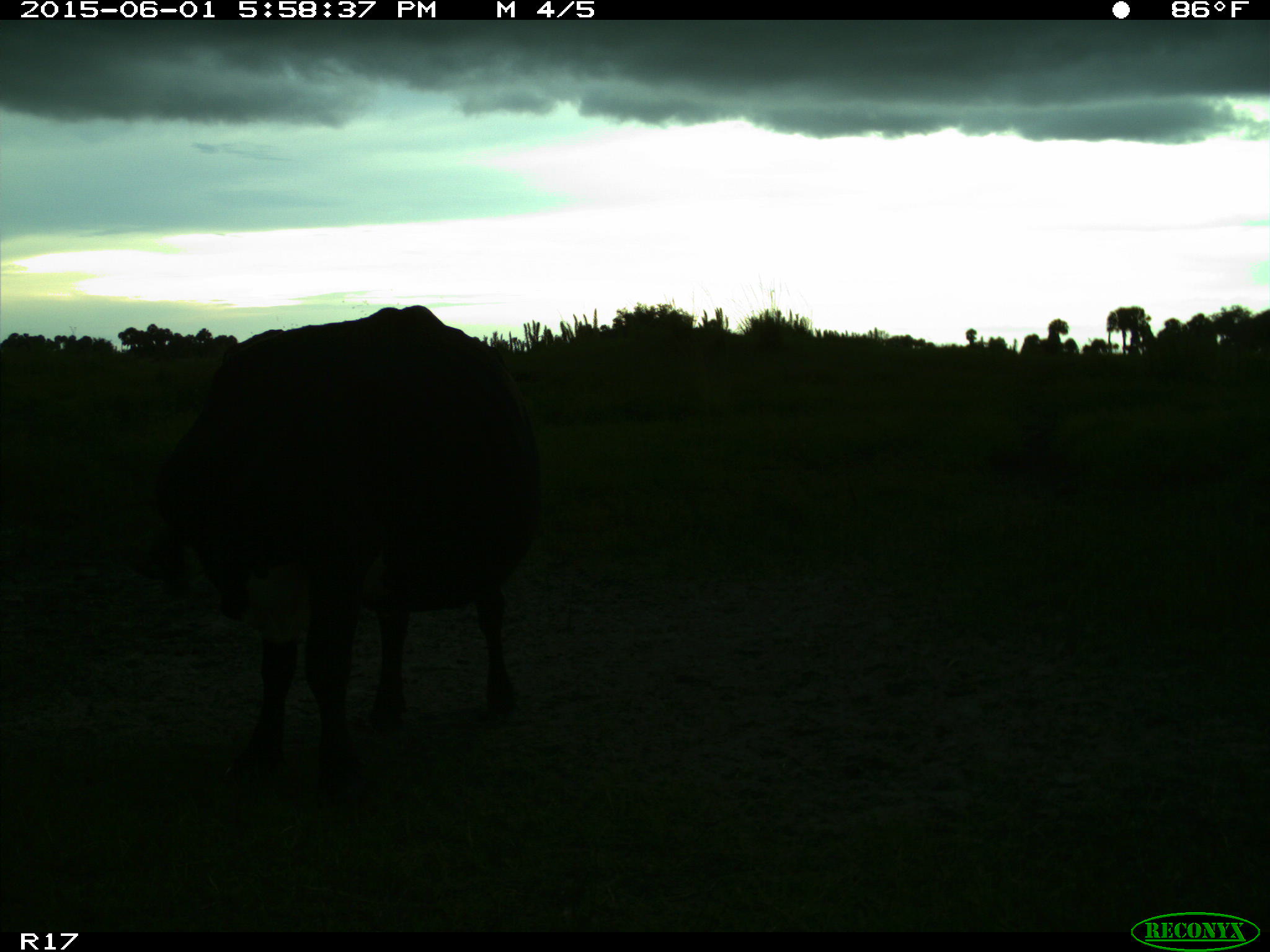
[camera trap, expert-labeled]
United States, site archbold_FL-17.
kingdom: Animalia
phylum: Chordata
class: Mammalia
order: Artiodactyla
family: Bovidae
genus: Bos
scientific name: Bos taurus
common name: domestic cow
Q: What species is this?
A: Bos taurus (domestic cow).